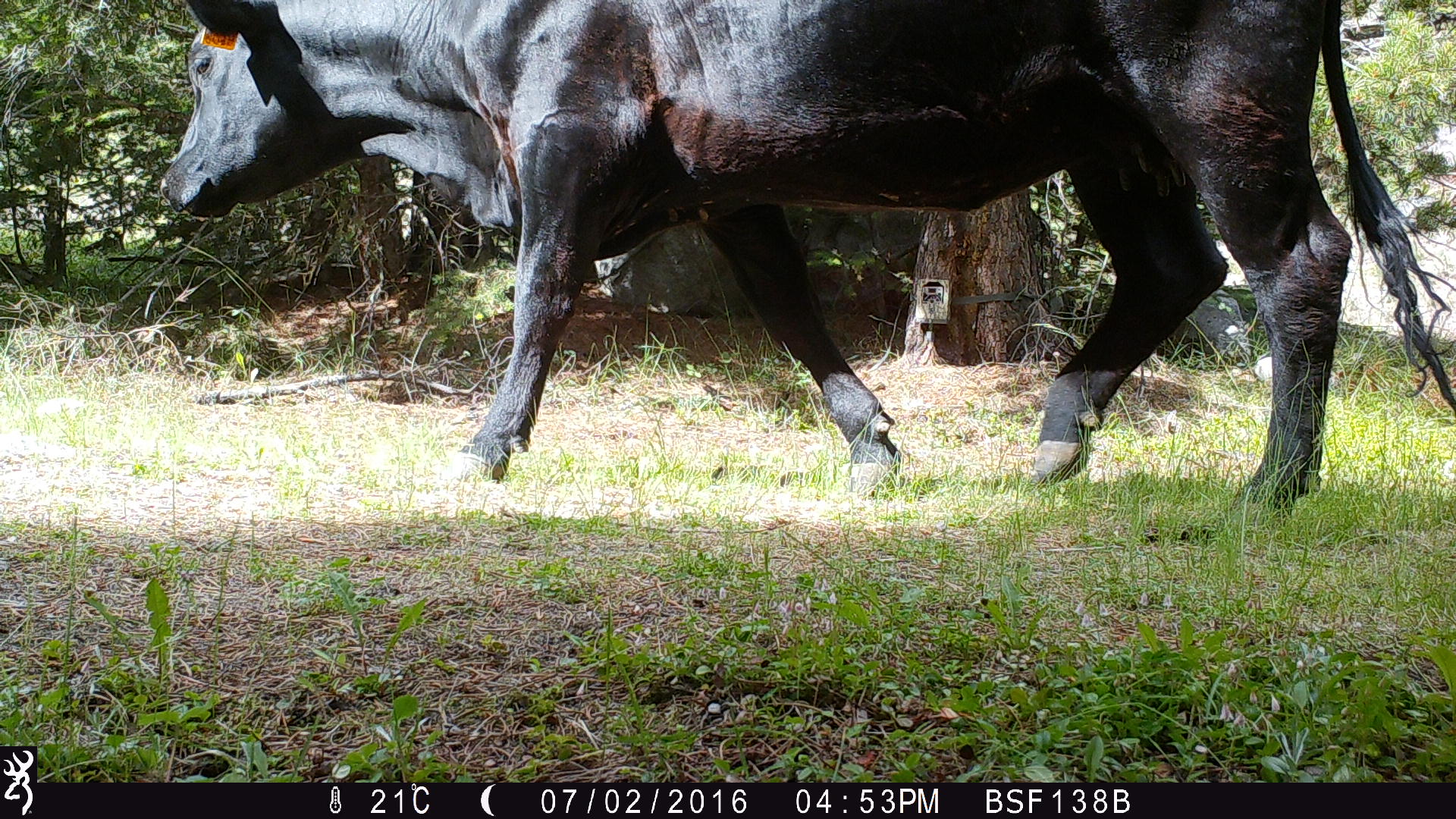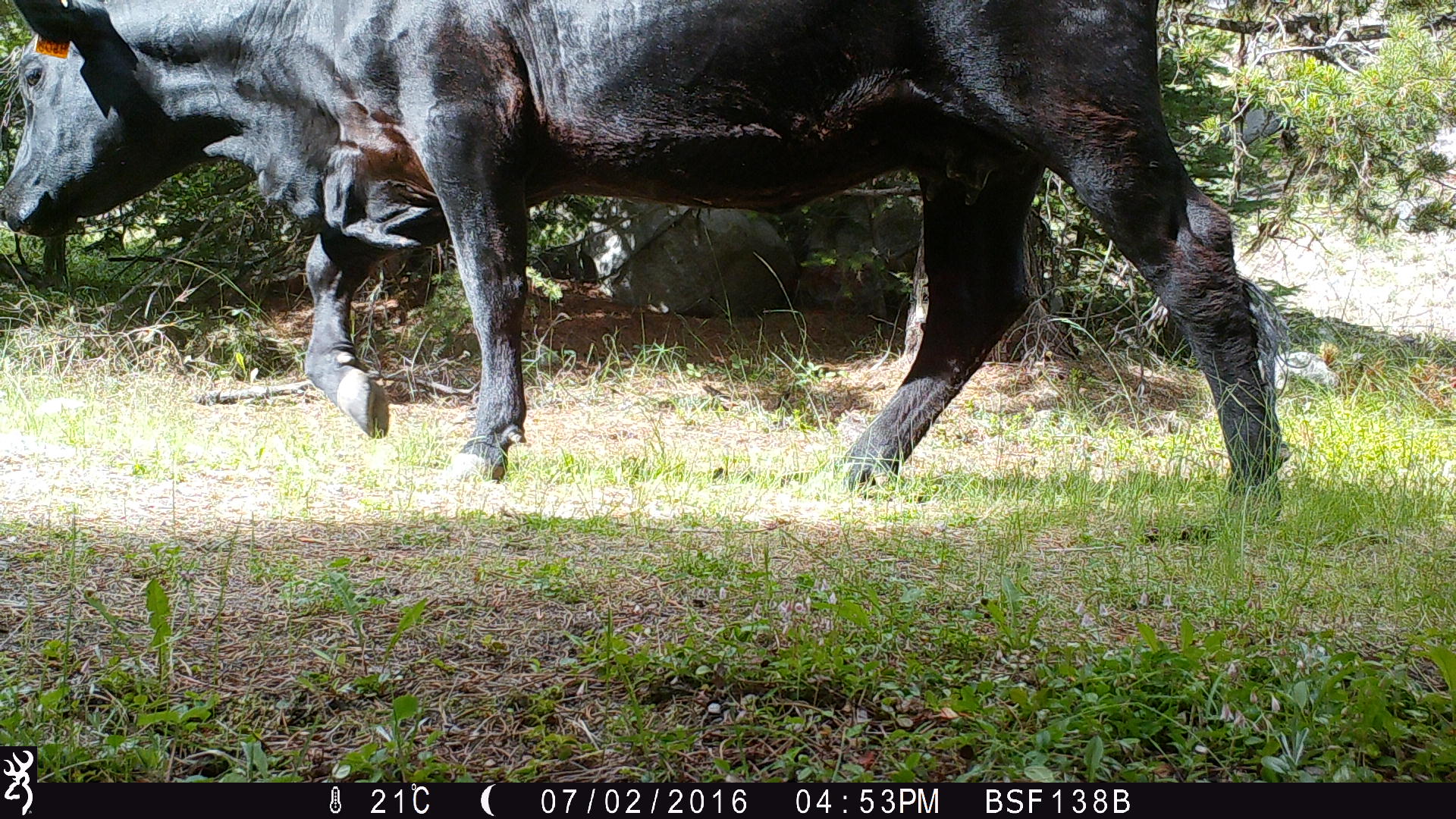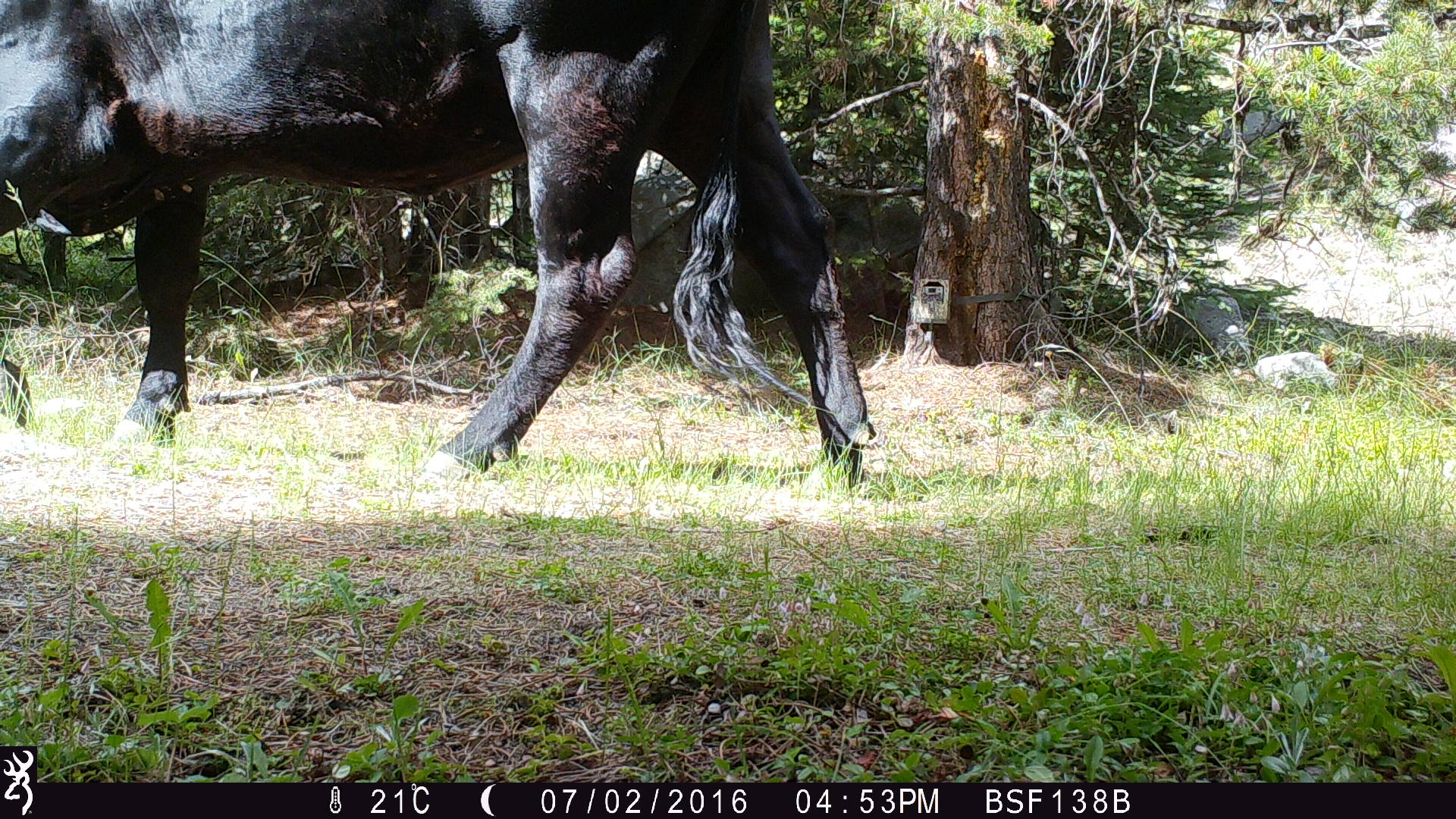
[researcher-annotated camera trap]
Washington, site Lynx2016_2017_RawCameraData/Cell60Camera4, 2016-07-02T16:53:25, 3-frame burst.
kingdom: Animalia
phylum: Chordata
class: Mammalia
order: Artiodactyla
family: Bovidae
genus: Bos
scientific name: Bos taurus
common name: domestic cattle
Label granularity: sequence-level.